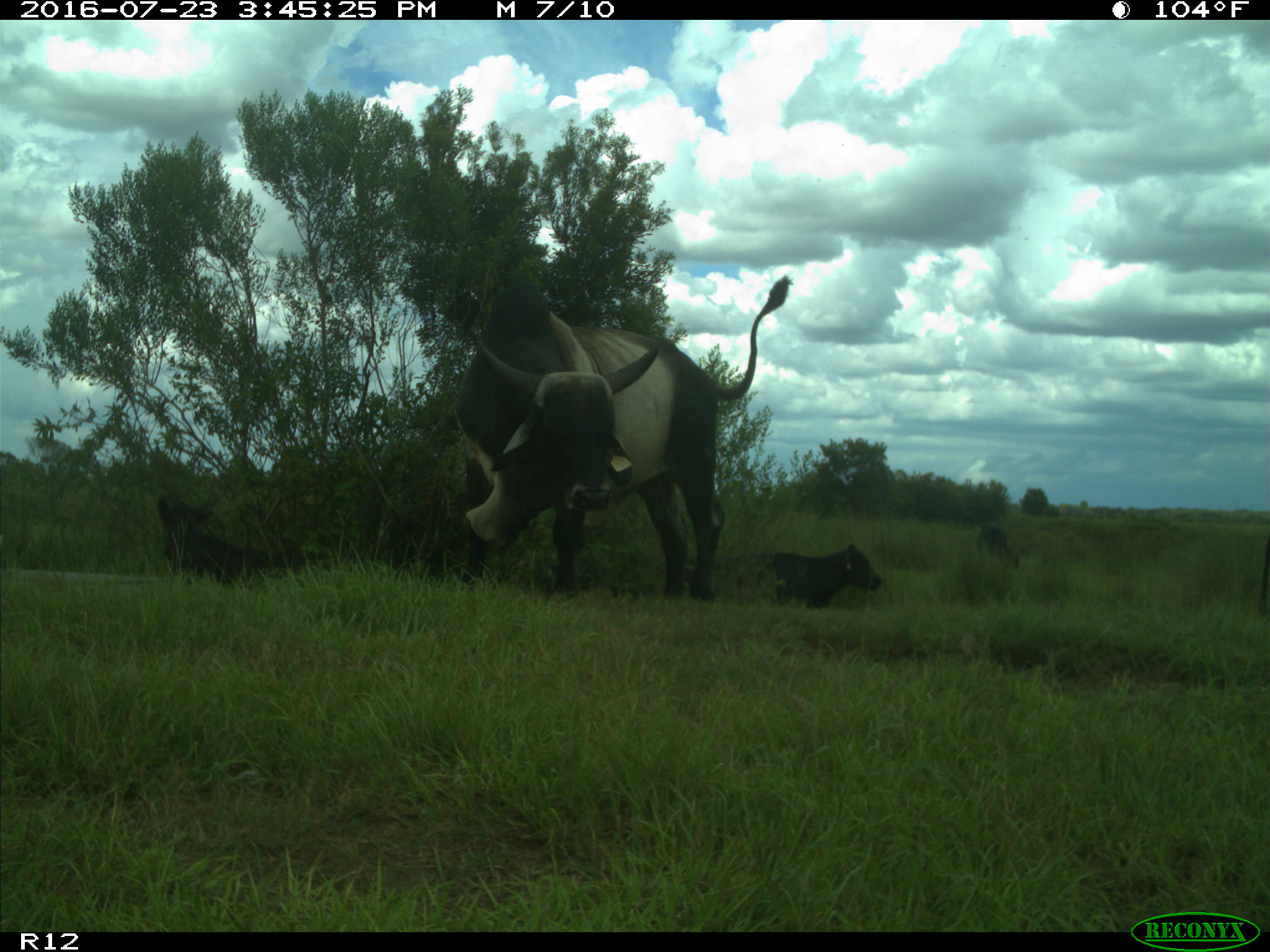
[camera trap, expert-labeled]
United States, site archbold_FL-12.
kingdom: Animalia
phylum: Chordata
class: Mammalia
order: Artiodactyla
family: Bovidae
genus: Bos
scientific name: Bos taurus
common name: domestic cow